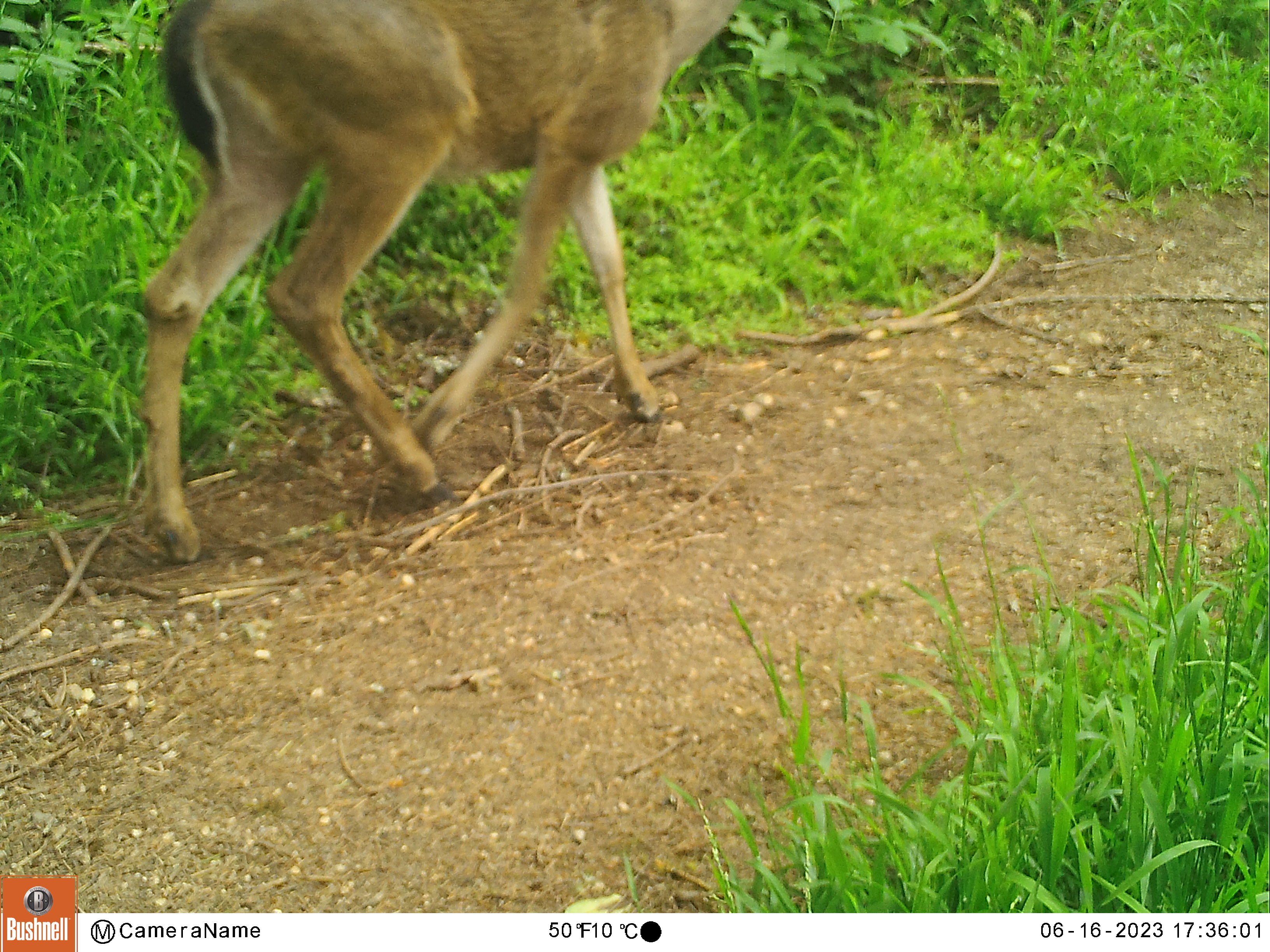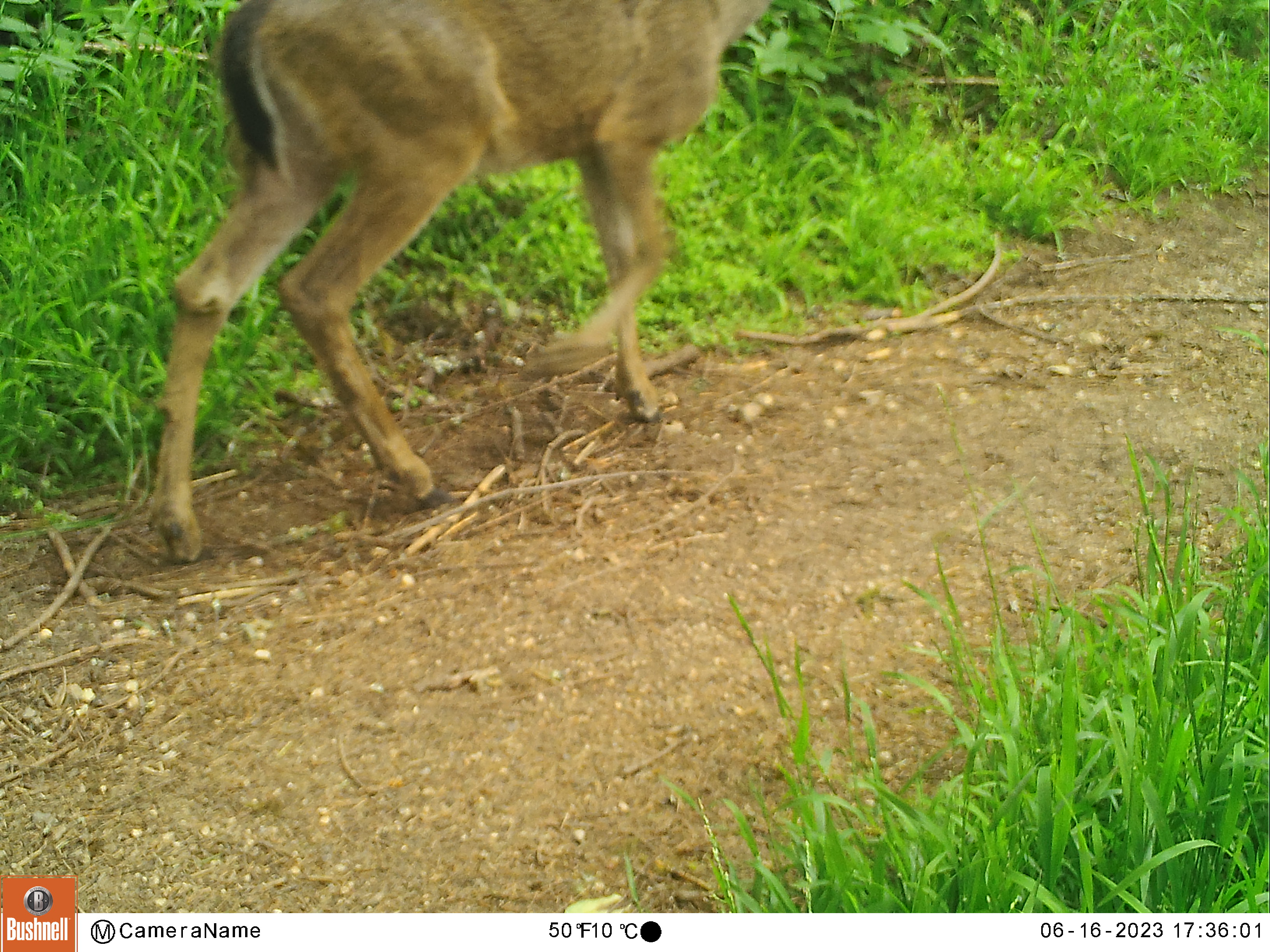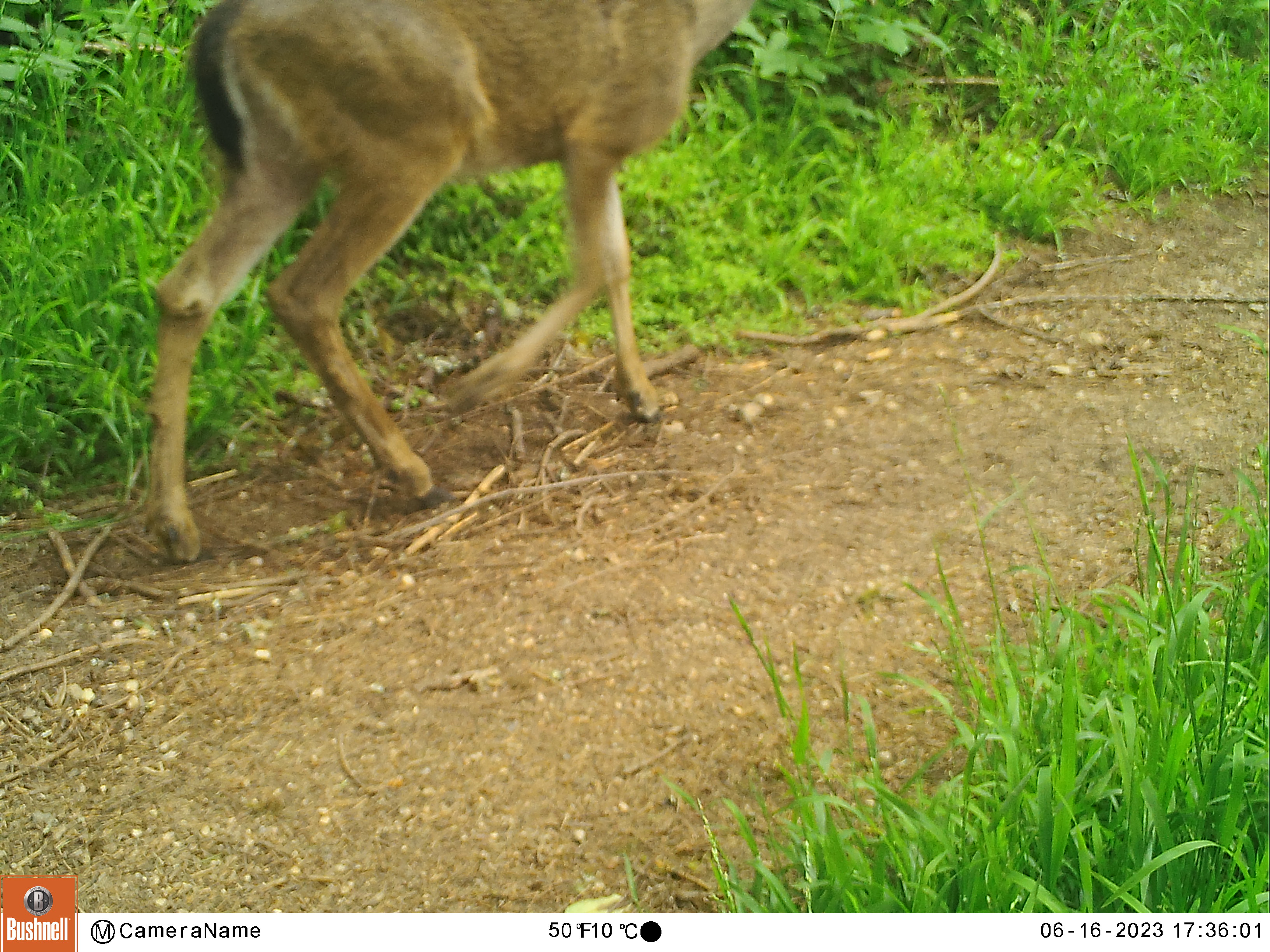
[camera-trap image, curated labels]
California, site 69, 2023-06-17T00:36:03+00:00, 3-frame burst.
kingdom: Animalia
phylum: Chordata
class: Mammalia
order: Artiodactyla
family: Cervidae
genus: Odocoileus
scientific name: Odocoileus hemionus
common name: mule deer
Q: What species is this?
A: Mule deer (Odocoileus hemionus).